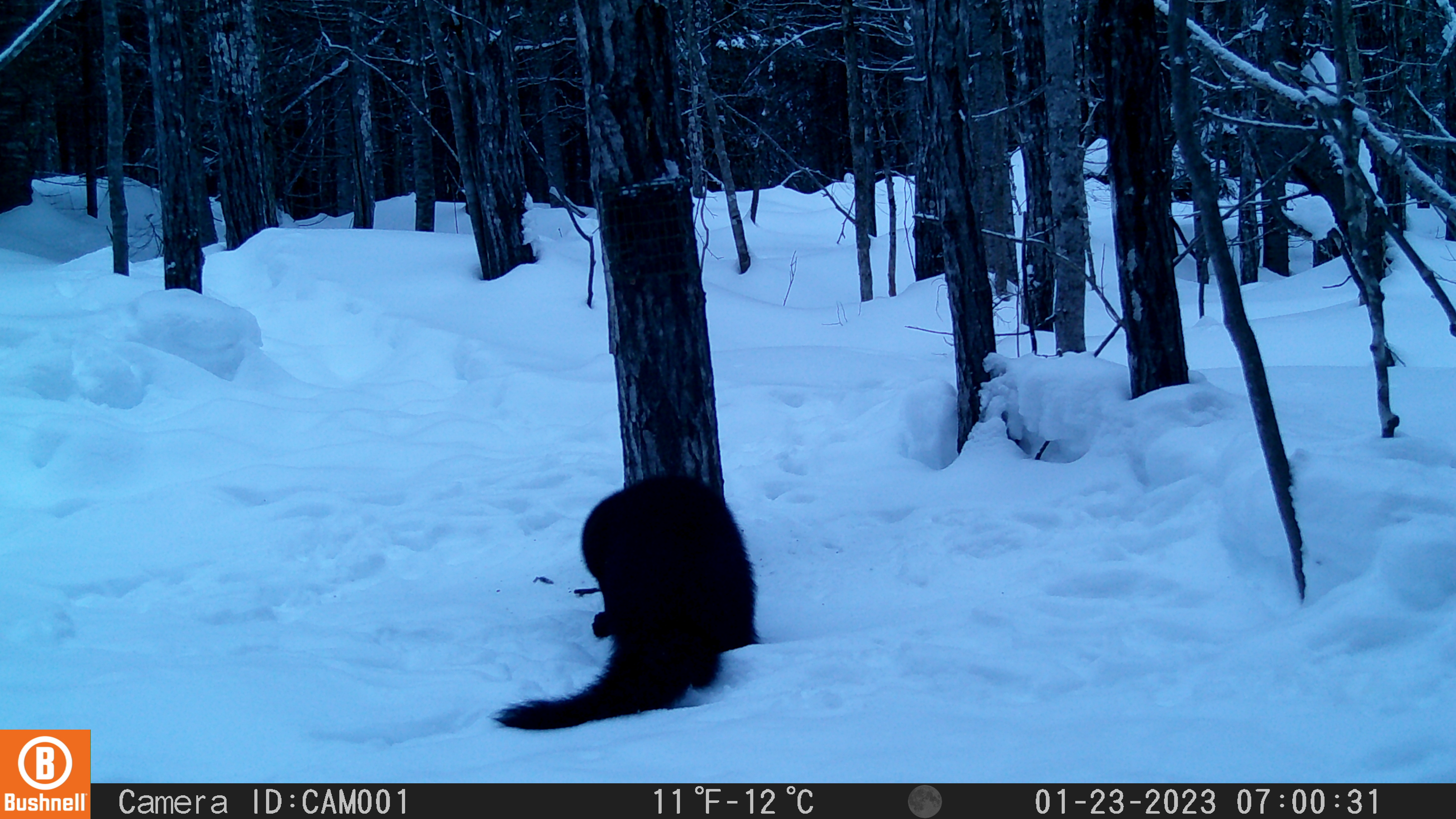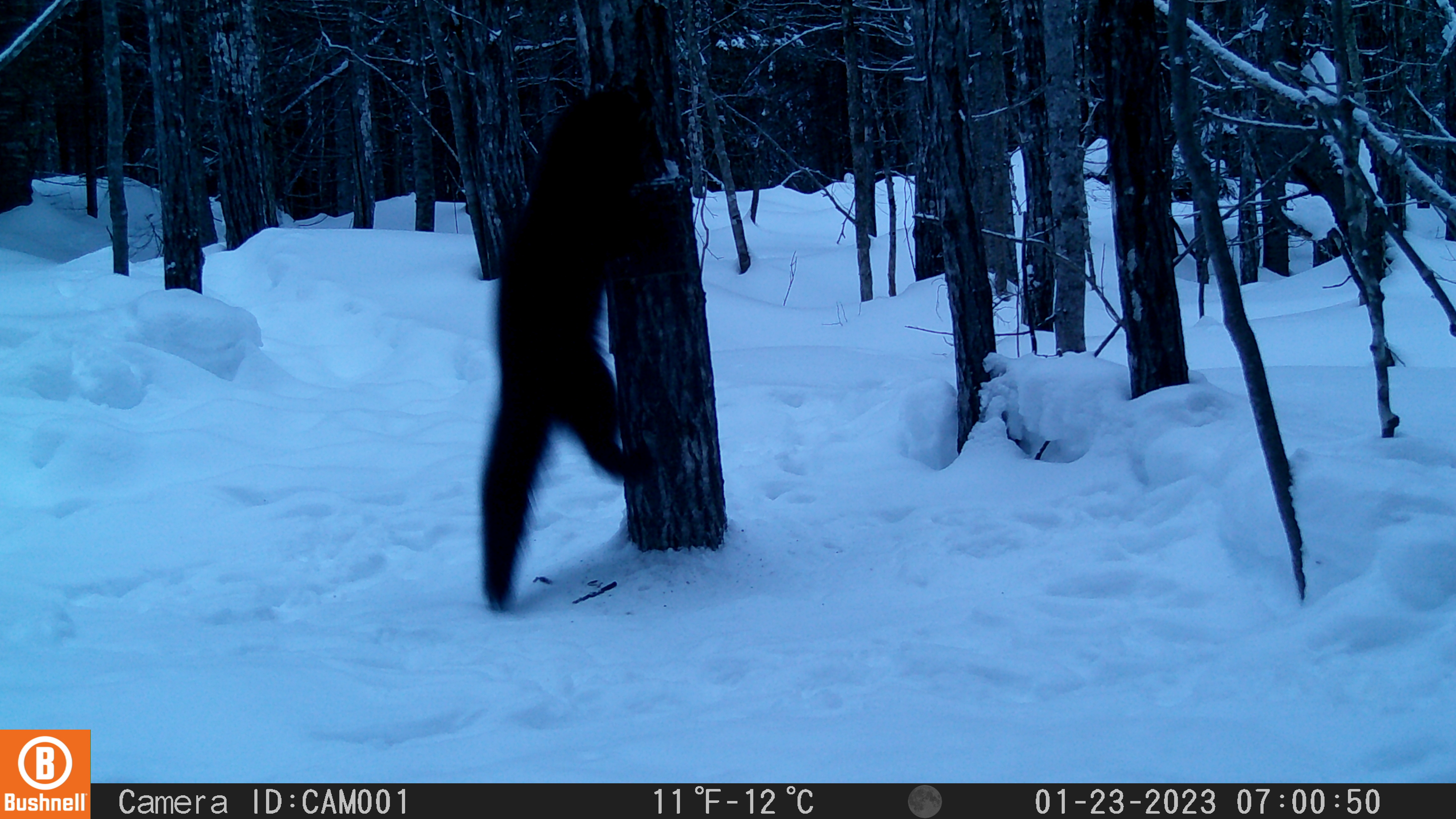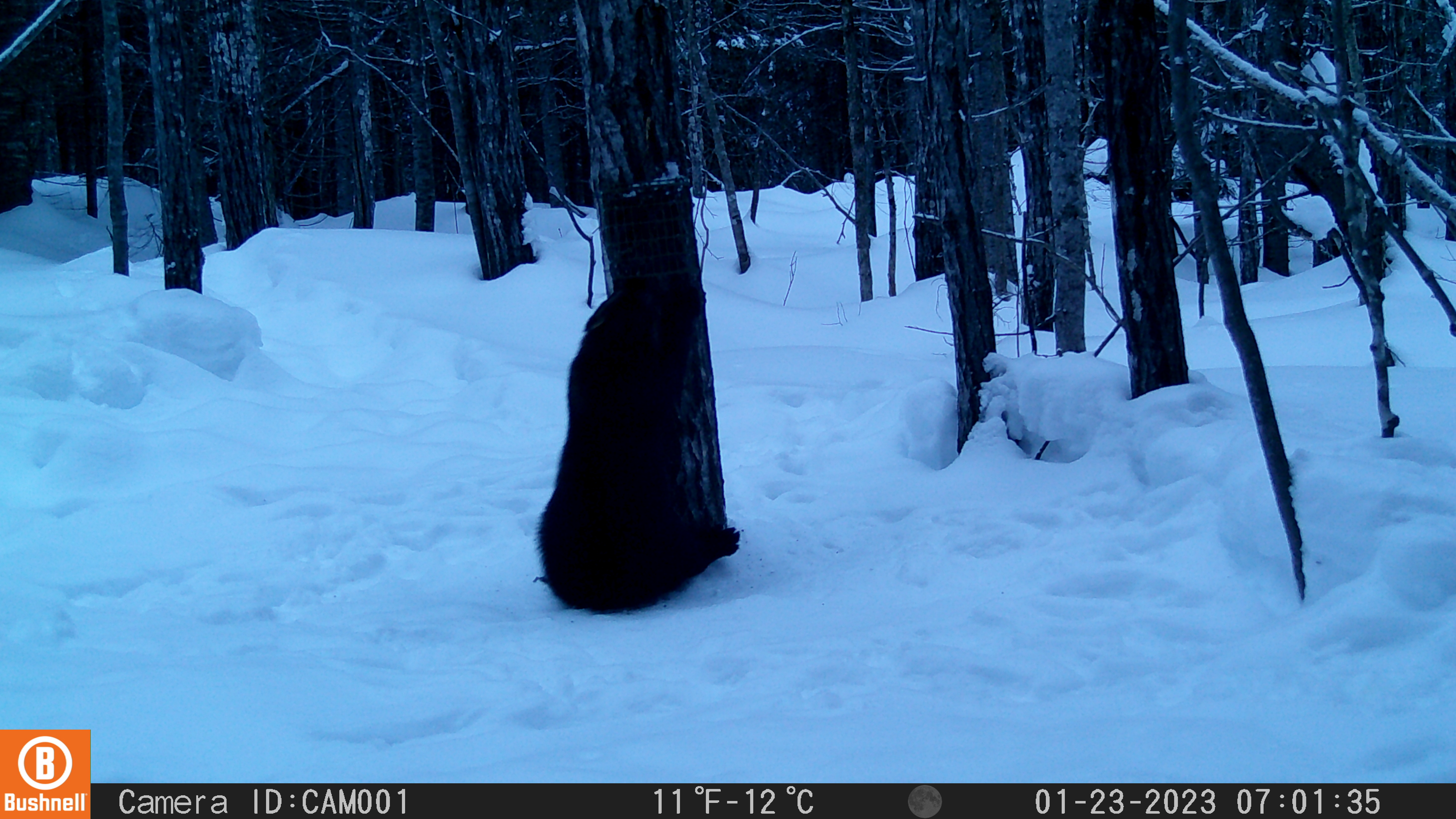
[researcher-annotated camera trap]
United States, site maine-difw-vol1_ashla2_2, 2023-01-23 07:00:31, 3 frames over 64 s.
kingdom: Animalia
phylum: Chordata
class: Mammalia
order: Carnivora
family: Mustelidae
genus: Pekania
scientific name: Pekania pennanti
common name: fisher